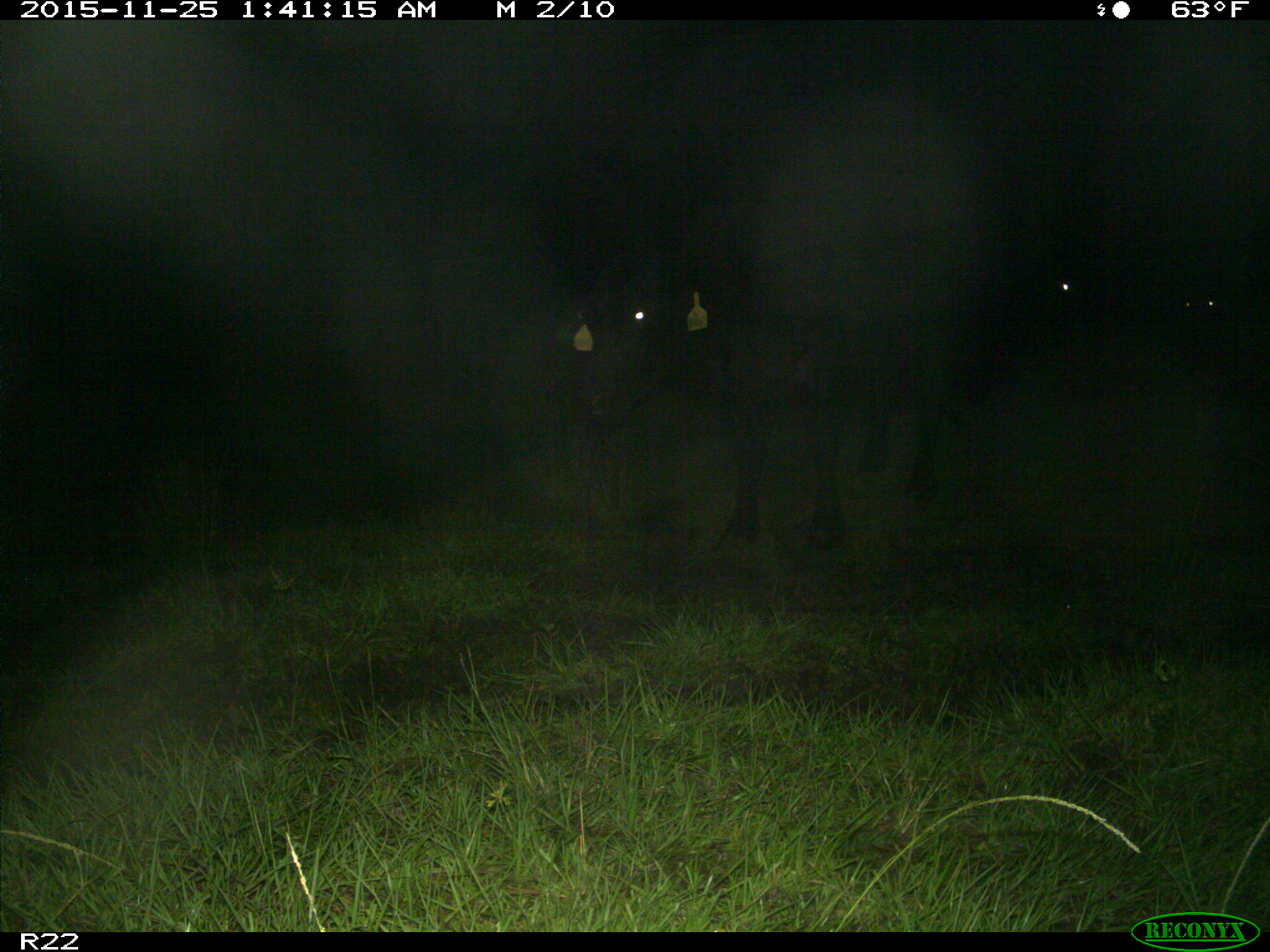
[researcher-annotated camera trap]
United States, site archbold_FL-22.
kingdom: Animalia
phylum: Chordata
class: Mammalia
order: Artiodactyla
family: Bovidae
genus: Bos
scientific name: Bos taurus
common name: domestic cow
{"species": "Bos taurus (domestic cow)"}